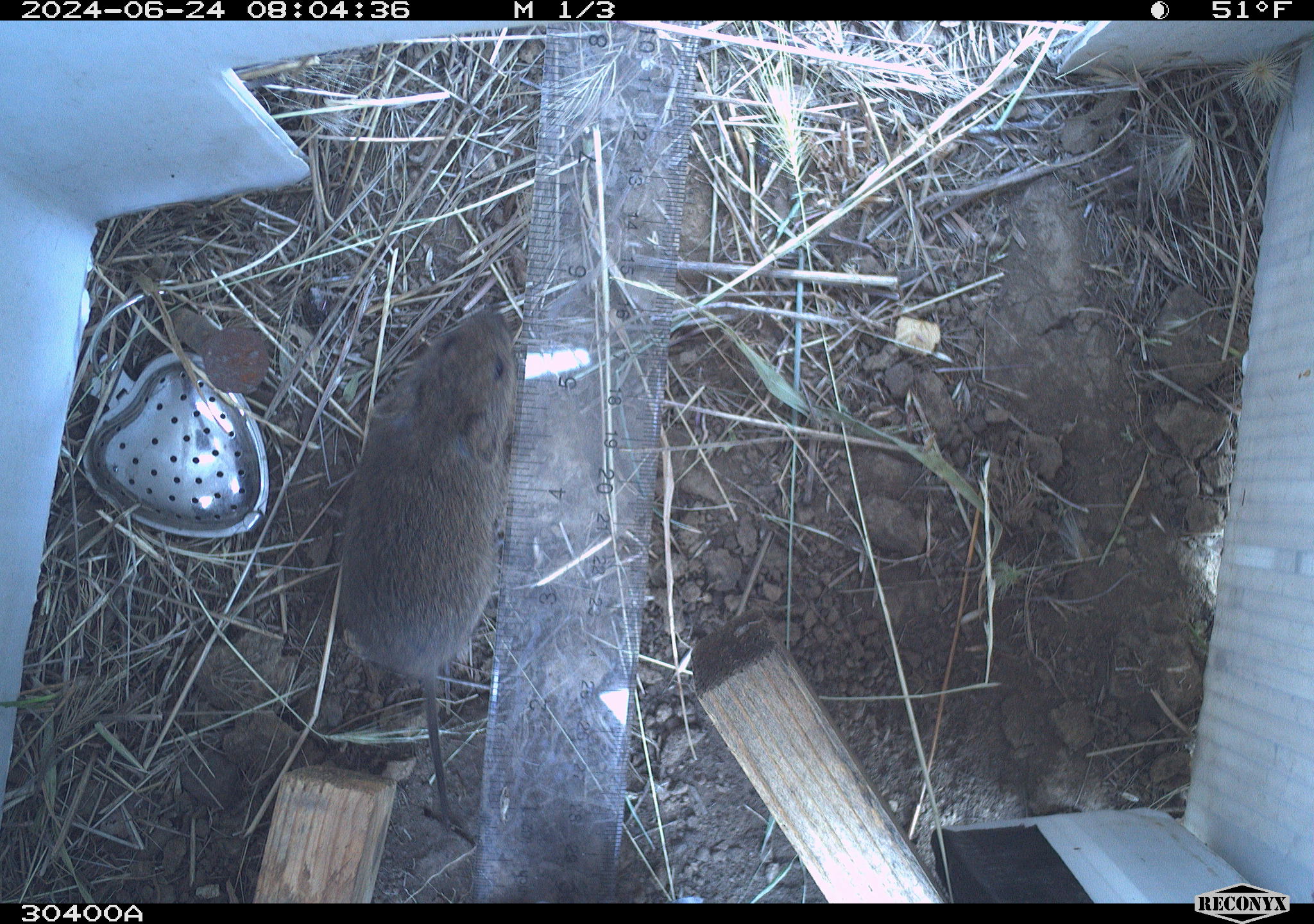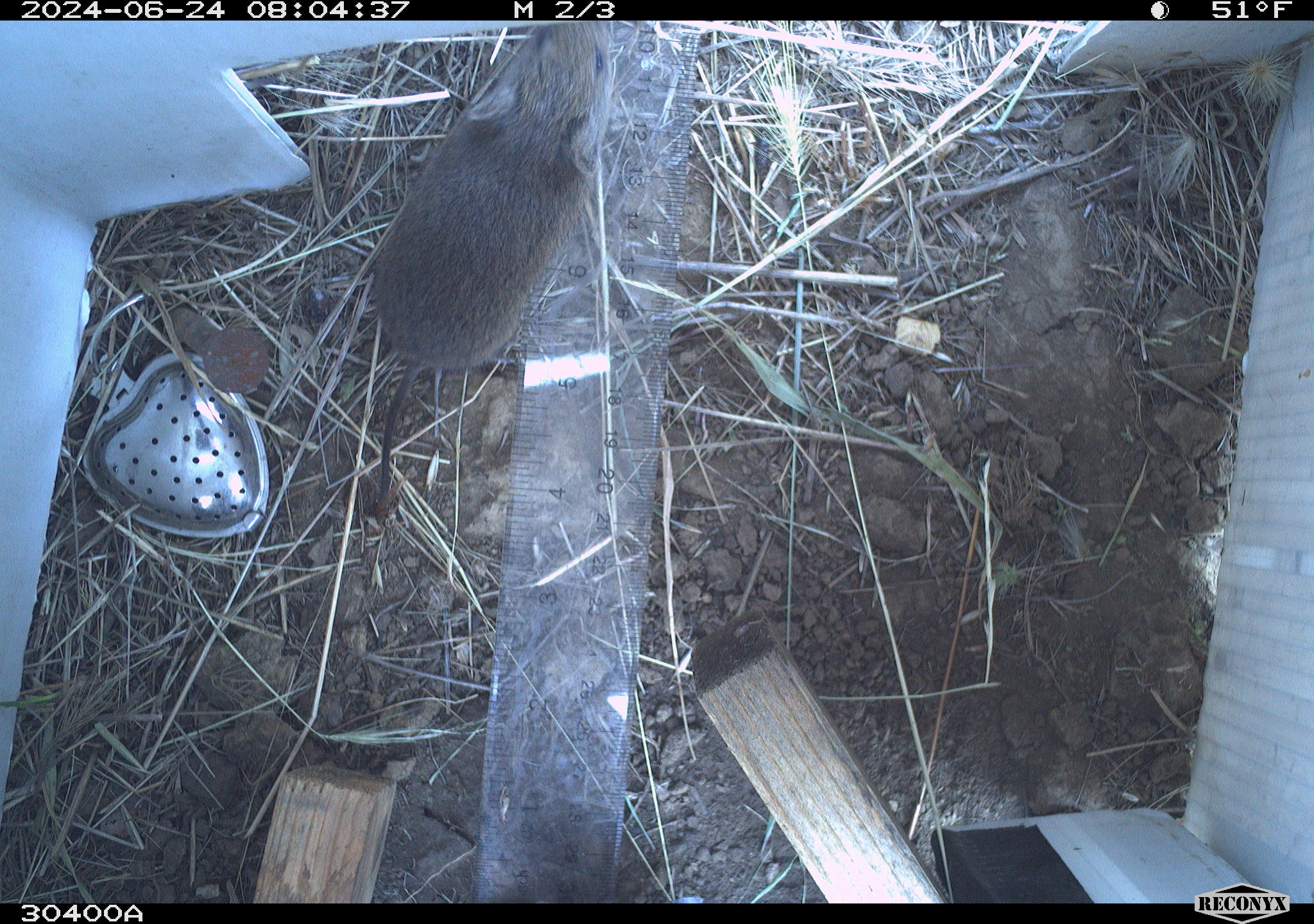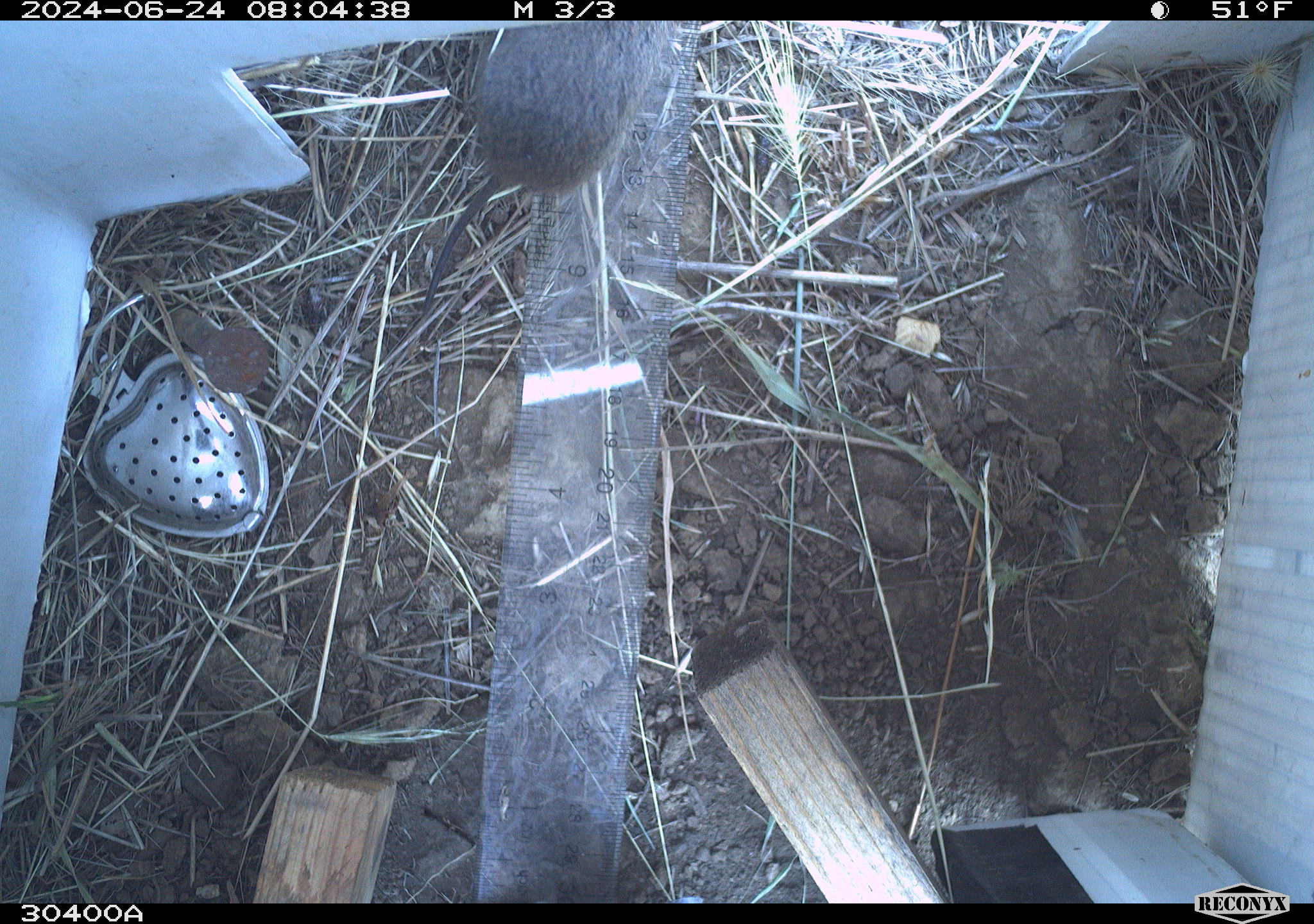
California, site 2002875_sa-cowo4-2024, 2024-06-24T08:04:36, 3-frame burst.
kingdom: Animalia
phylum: Chordata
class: Mammalia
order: Rodentia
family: Cricetidae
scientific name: Arvicolinae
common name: voles, lemmings, and muskrats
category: arvicolinae subfamily